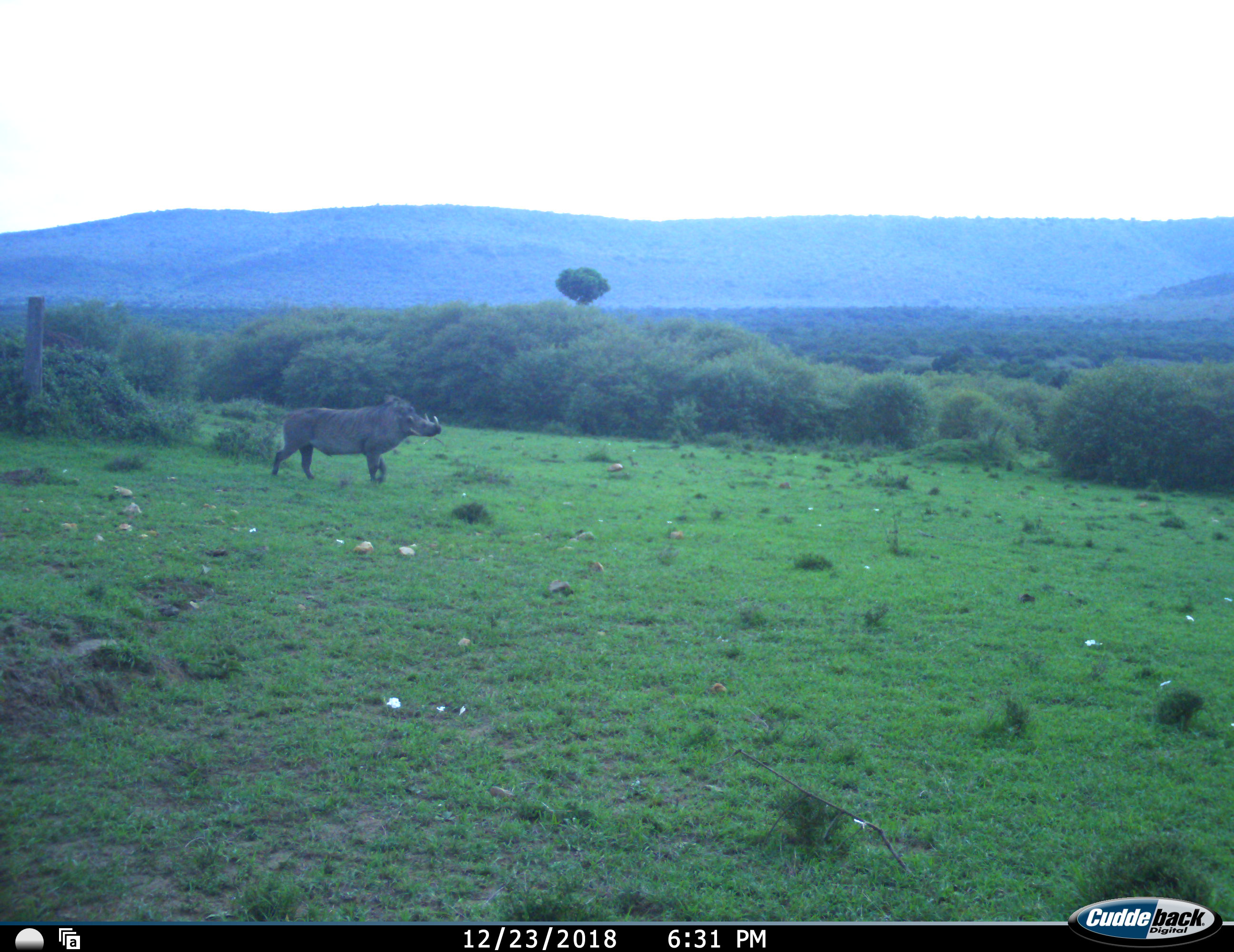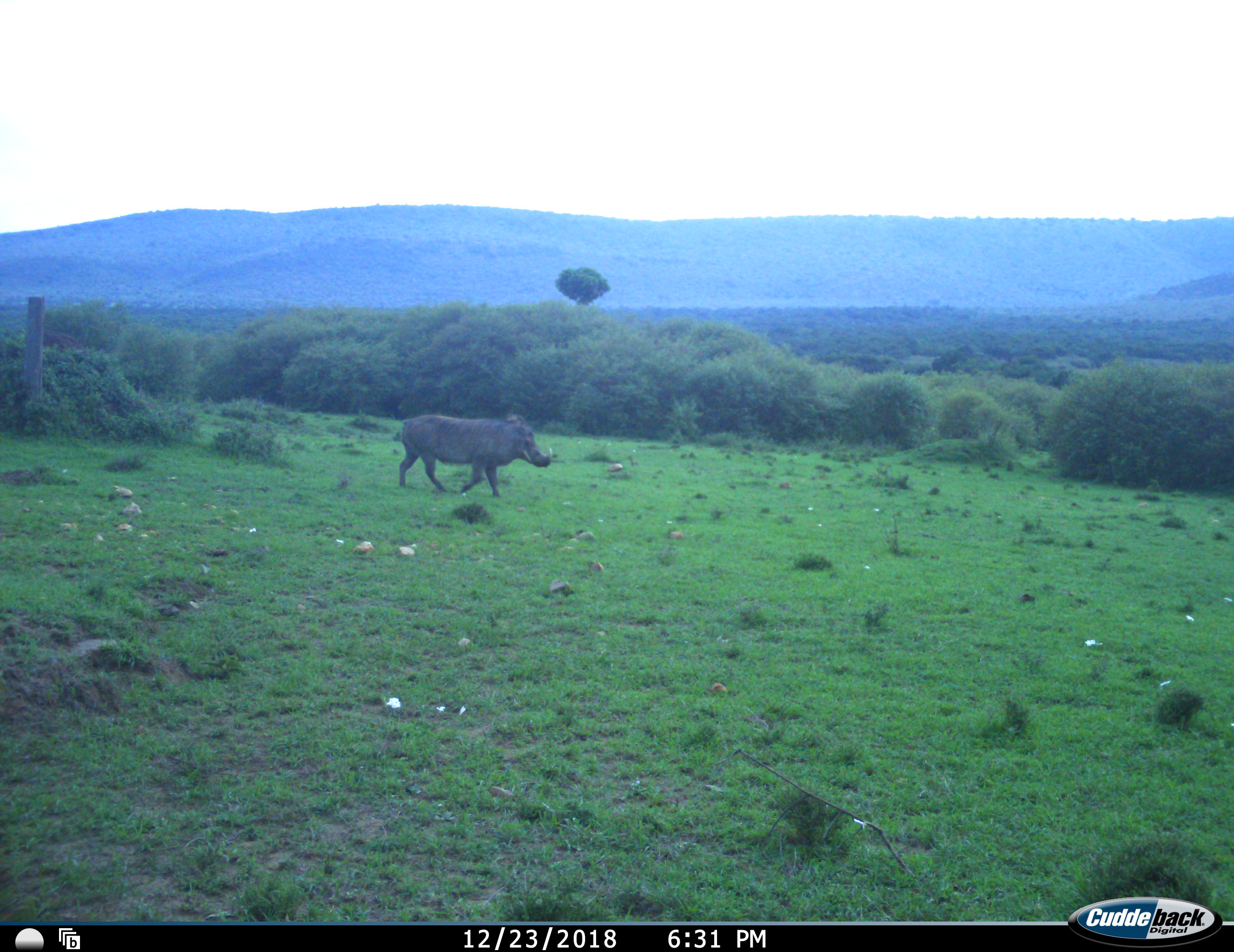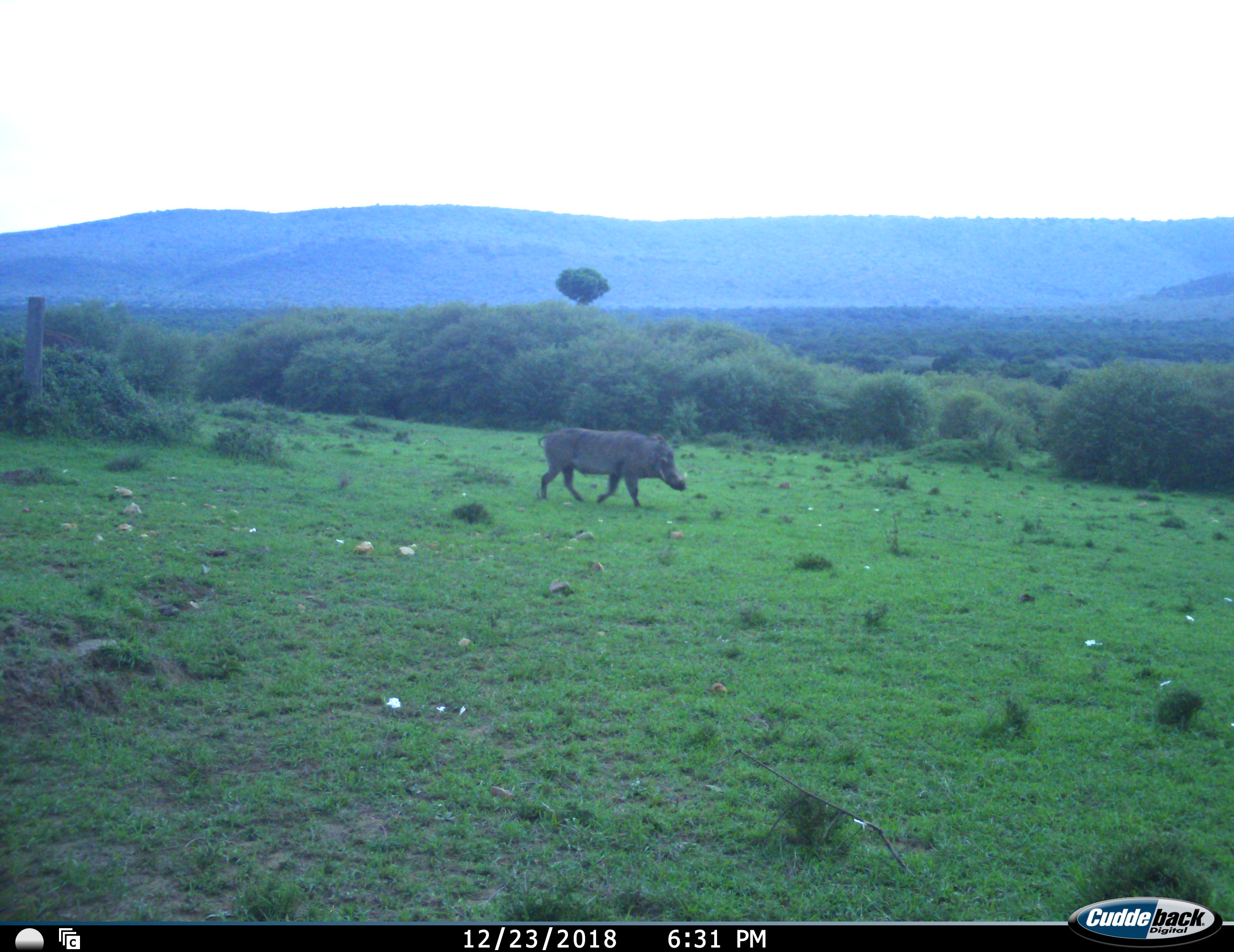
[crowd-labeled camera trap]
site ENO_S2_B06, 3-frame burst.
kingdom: Animalia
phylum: Chordata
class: Mammalia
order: Artiodactyla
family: Suidae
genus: Phacochoerus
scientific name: Phacochoerus africanus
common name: warthog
Warthog (Phacochoerus africanus), count 1. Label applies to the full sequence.